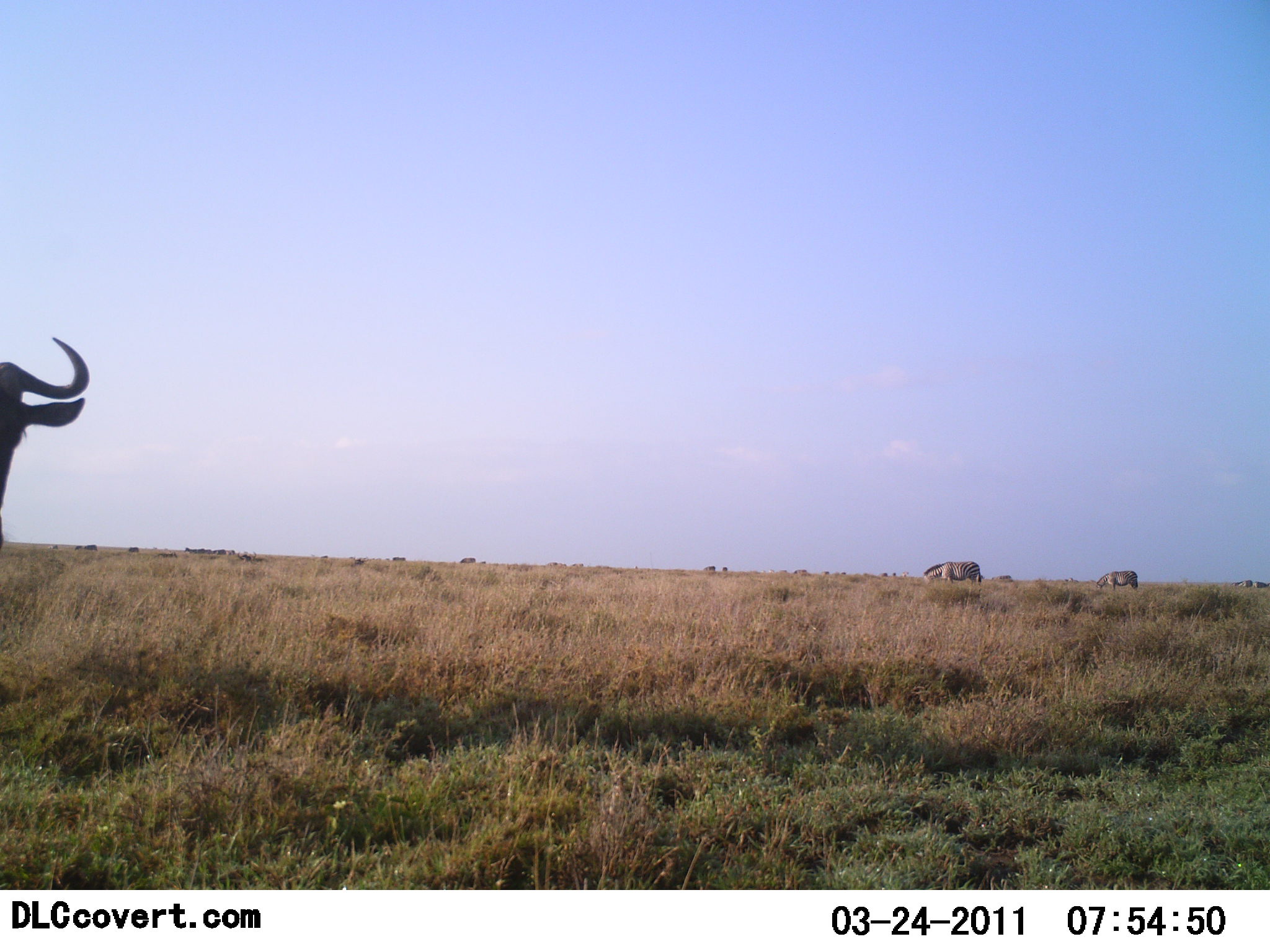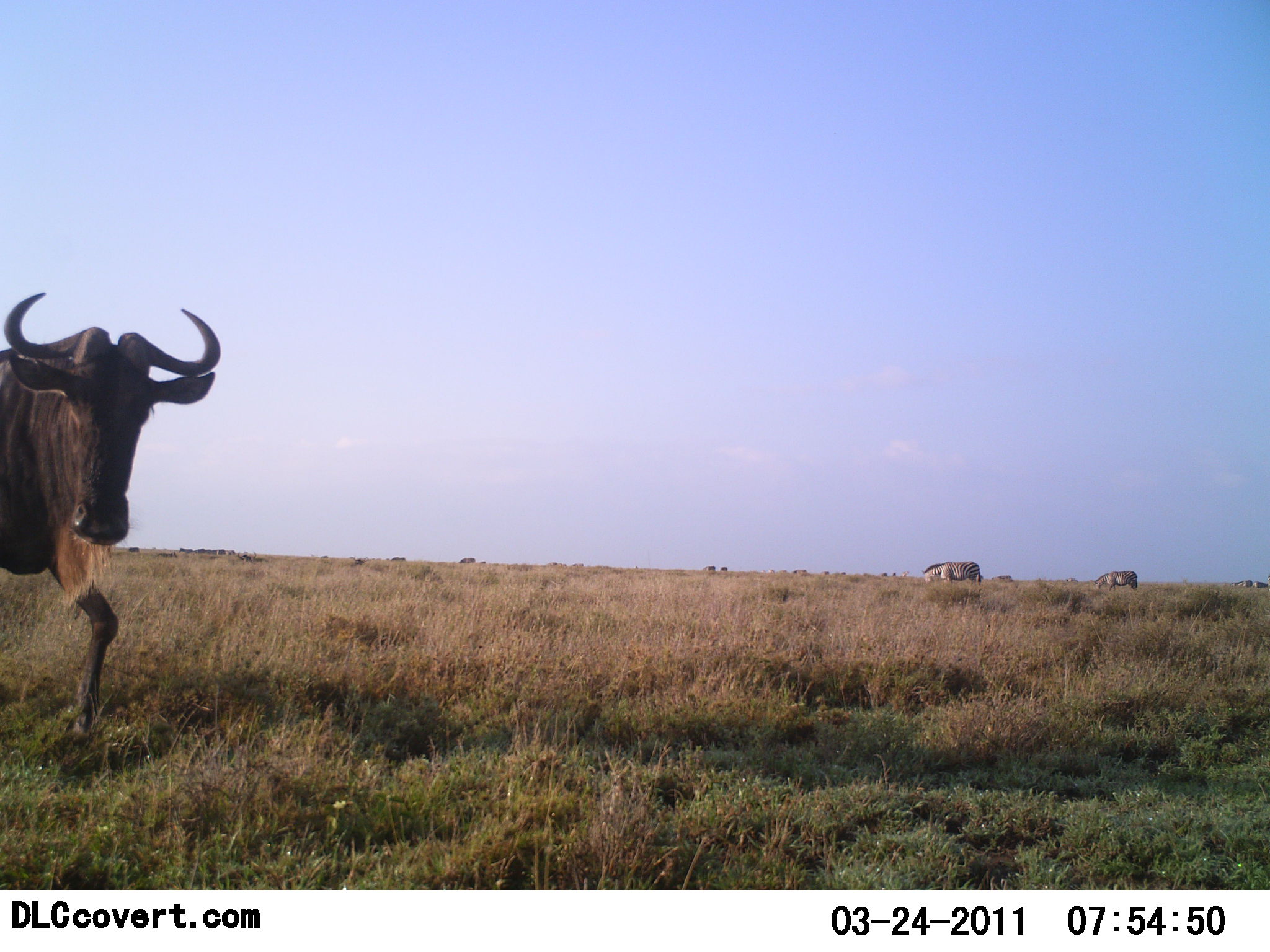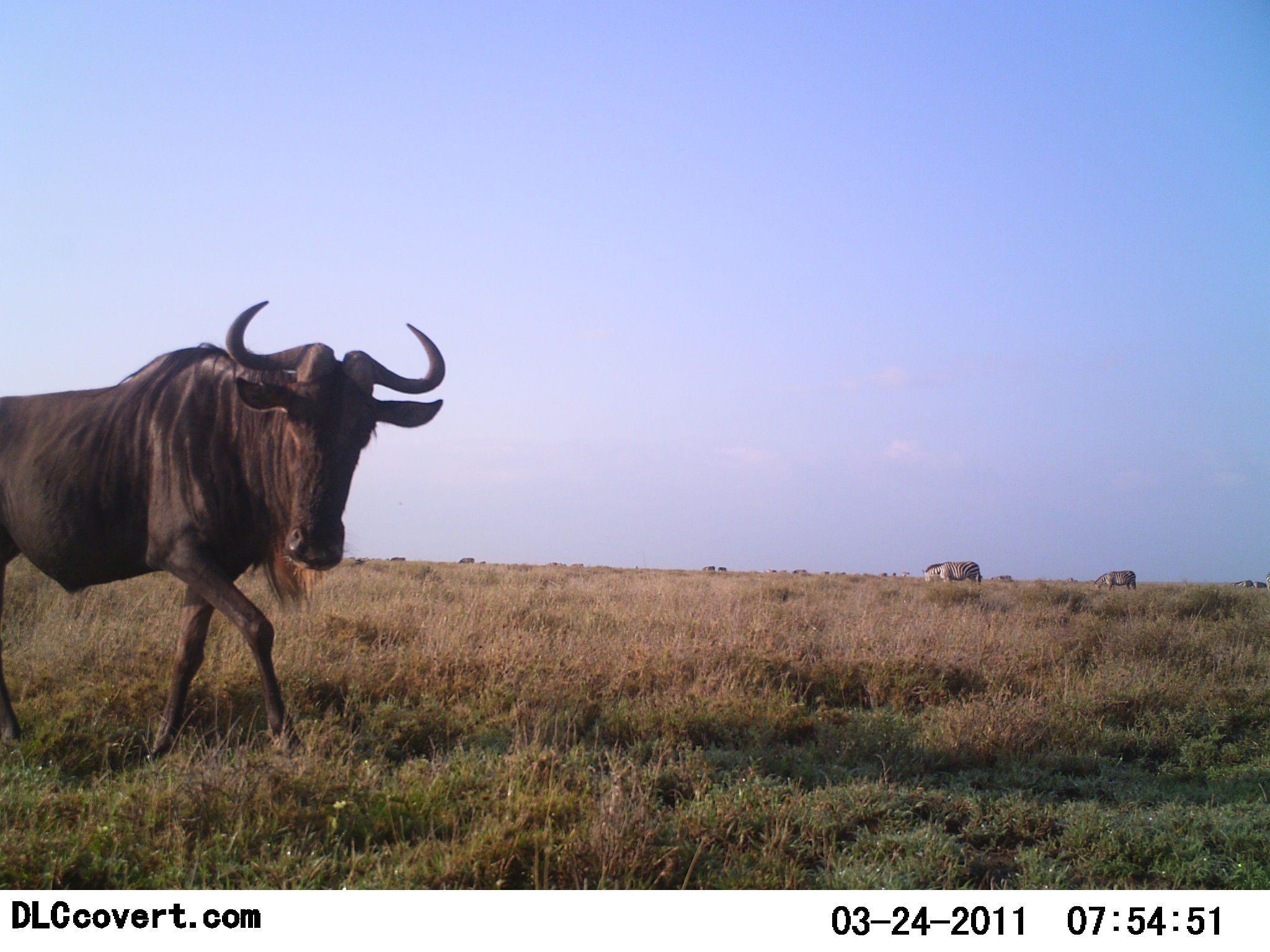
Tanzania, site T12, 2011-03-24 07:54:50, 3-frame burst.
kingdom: Animalia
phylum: Chordata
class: Mammalia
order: Artiodactyla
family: Bovidae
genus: Connochaetes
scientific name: Connochaetes taurinus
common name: blue wildebeest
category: wildebeest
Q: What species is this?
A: Wildebeest (blue wildebeest) (Connochaetes taurinus).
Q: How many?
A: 1.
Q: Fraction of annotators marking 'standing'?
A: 11%.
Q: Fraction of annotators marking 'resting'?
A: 0%.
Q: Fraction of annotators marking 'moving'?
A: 100%.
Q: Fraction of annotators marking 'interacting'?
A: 0%.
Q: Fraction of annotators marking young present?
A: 0%.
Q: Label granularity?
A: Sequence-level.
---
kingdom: Animalia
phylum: Chordata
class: Mammalia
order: Perissodactyla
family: Equidae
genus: Equus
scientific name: Equus quagga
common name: plains zebra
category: zebra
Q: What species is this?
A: Zebra (plains zebra) (Equus quagga).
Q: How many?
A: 2.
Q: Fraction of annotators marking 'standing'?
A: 25%.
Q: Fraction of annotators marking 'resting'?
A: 0%.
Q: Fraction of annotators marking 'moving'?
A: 0%.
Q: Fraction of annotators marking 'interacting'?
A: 0%.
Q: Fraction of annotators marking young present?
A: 0%.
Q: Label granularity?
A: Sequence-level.